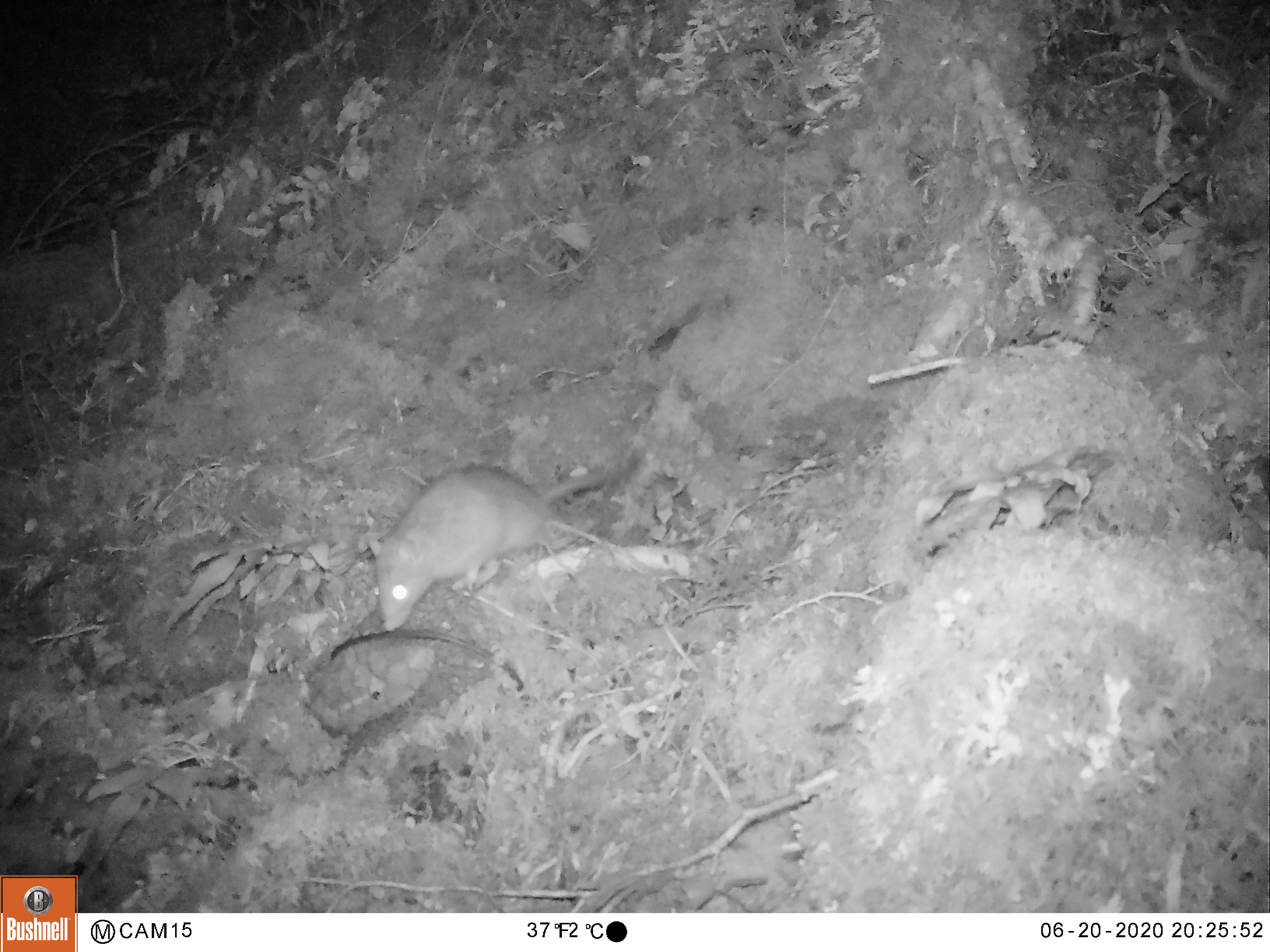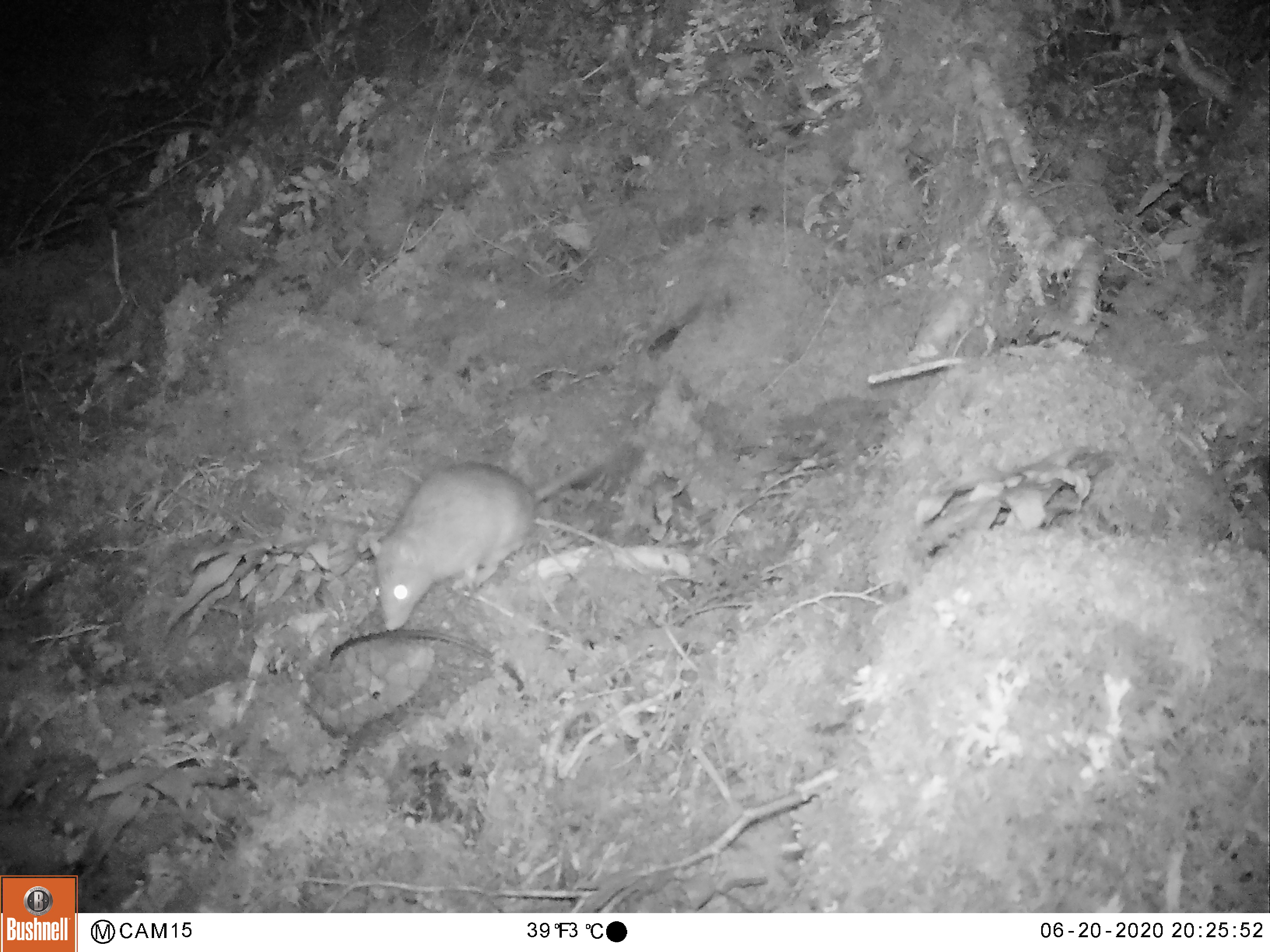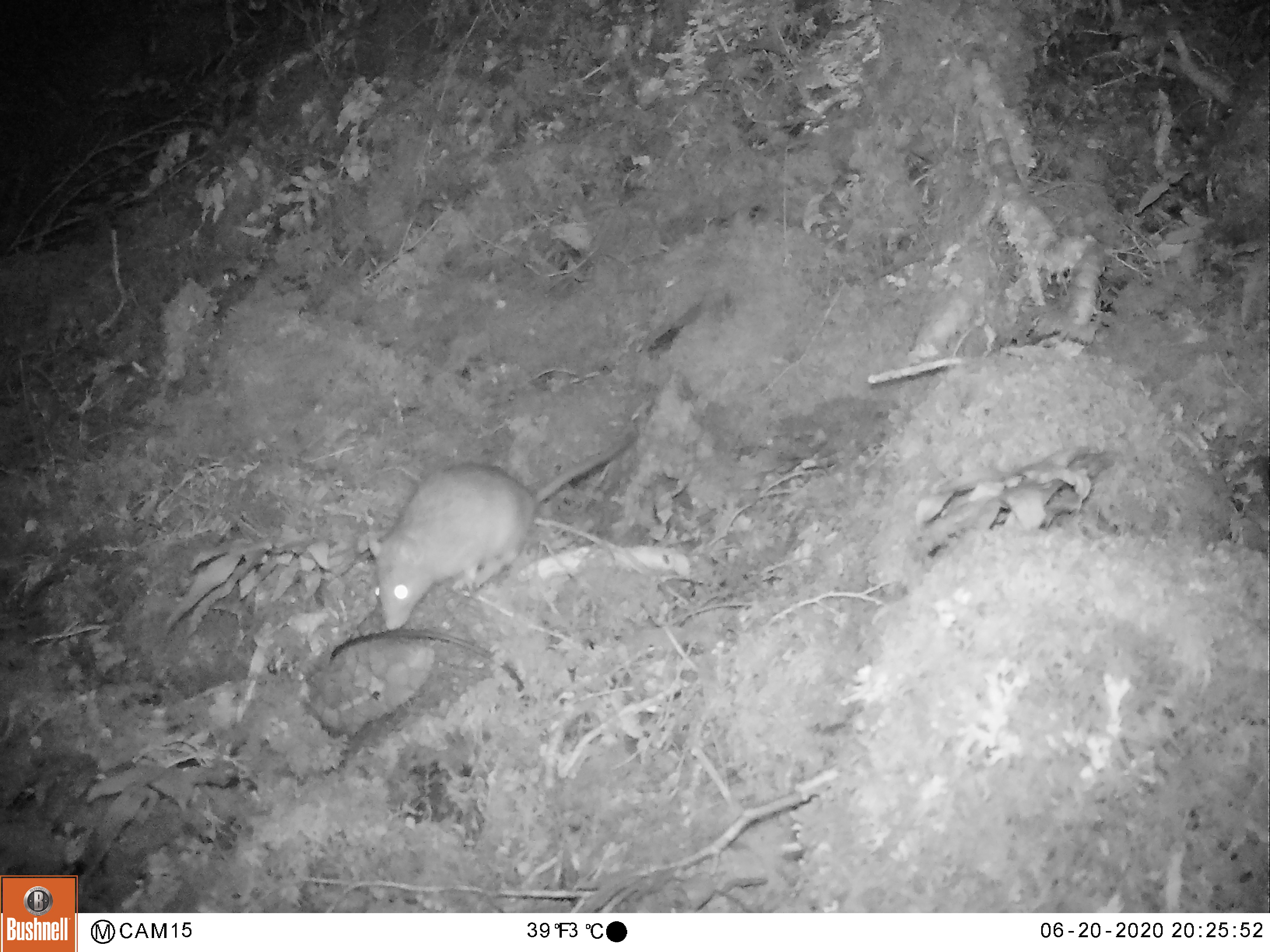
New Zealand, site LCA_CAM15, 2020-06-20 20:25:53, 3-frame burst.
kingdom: Animalia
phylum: Chordata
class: Mammalia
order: Rodentia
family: Muridae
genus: Rattus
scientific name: Rattus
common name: rat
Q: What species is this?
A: Rat (Rattus).